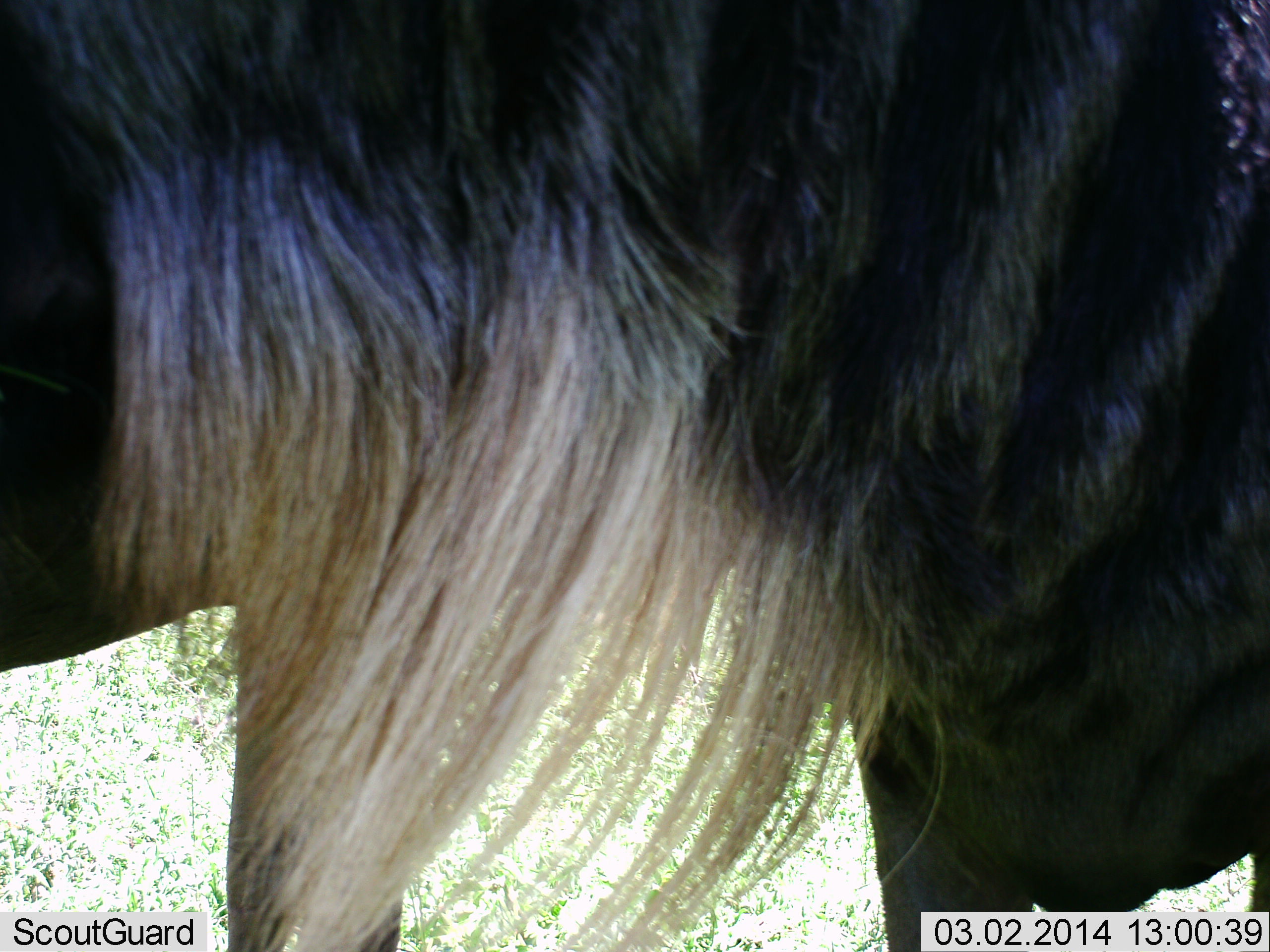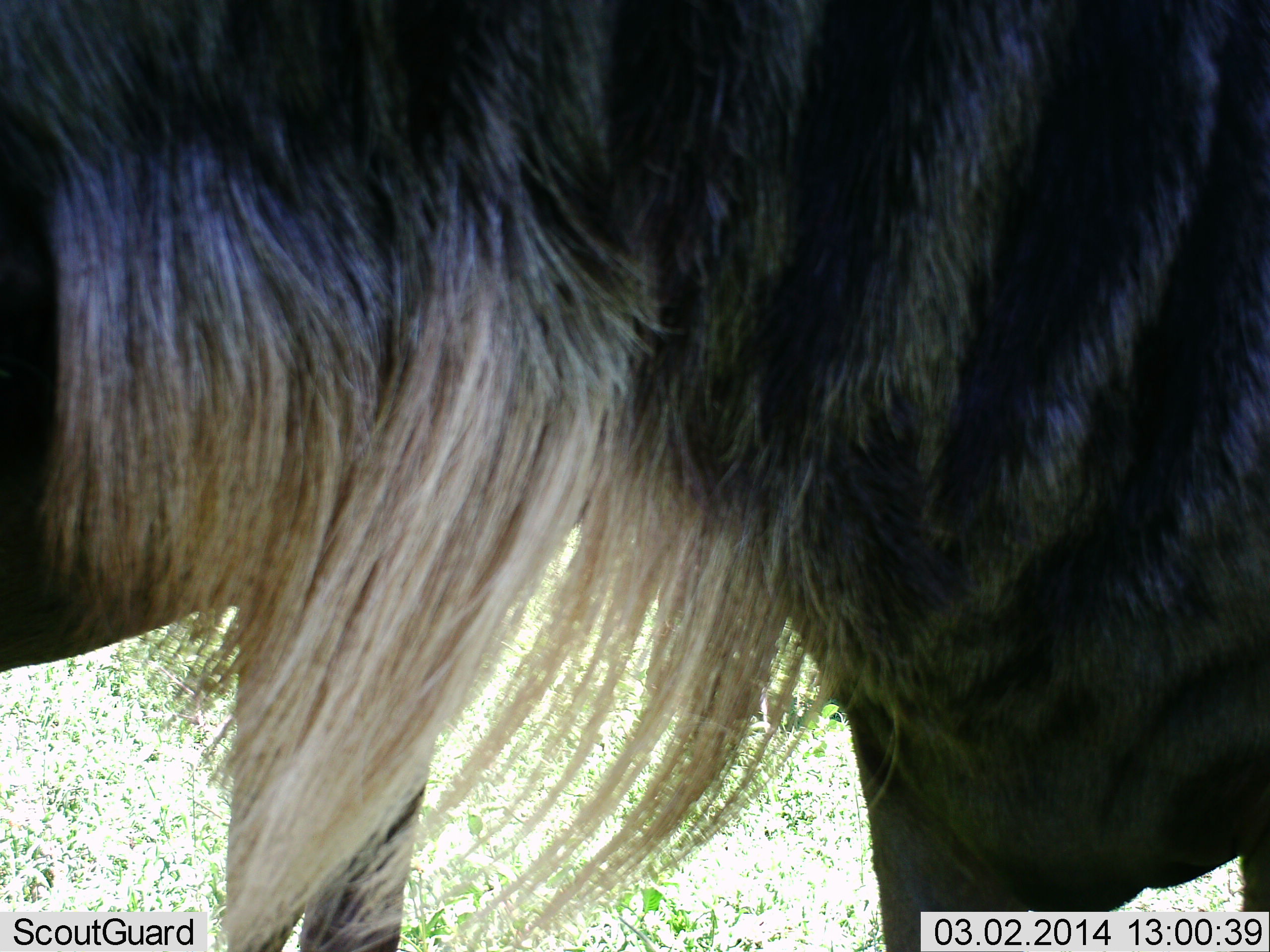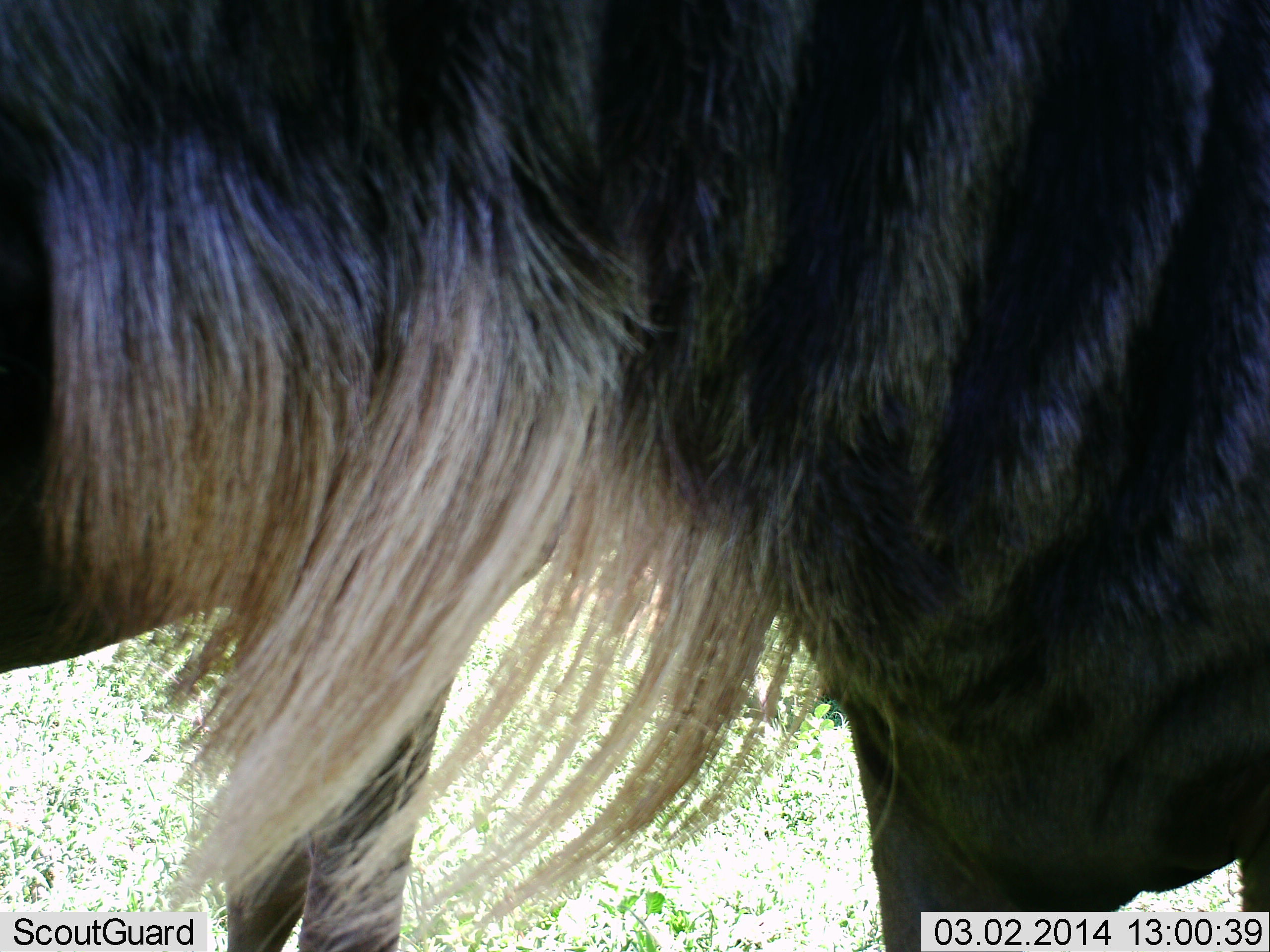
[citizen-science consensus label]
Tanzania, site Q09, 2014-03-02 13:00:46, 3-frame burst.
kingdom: Animalia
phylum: Chordata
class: Mammalia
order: Artiodactyla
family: Bovidae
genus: Connochaetes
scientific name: Connochaetes taurinus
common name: blue wildebeest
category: wildebeest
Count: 1.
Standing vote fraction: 90%.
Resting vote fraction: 0%.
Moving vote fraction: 10%.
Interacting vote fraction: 10%.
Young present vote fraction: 0%.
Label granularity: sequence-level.